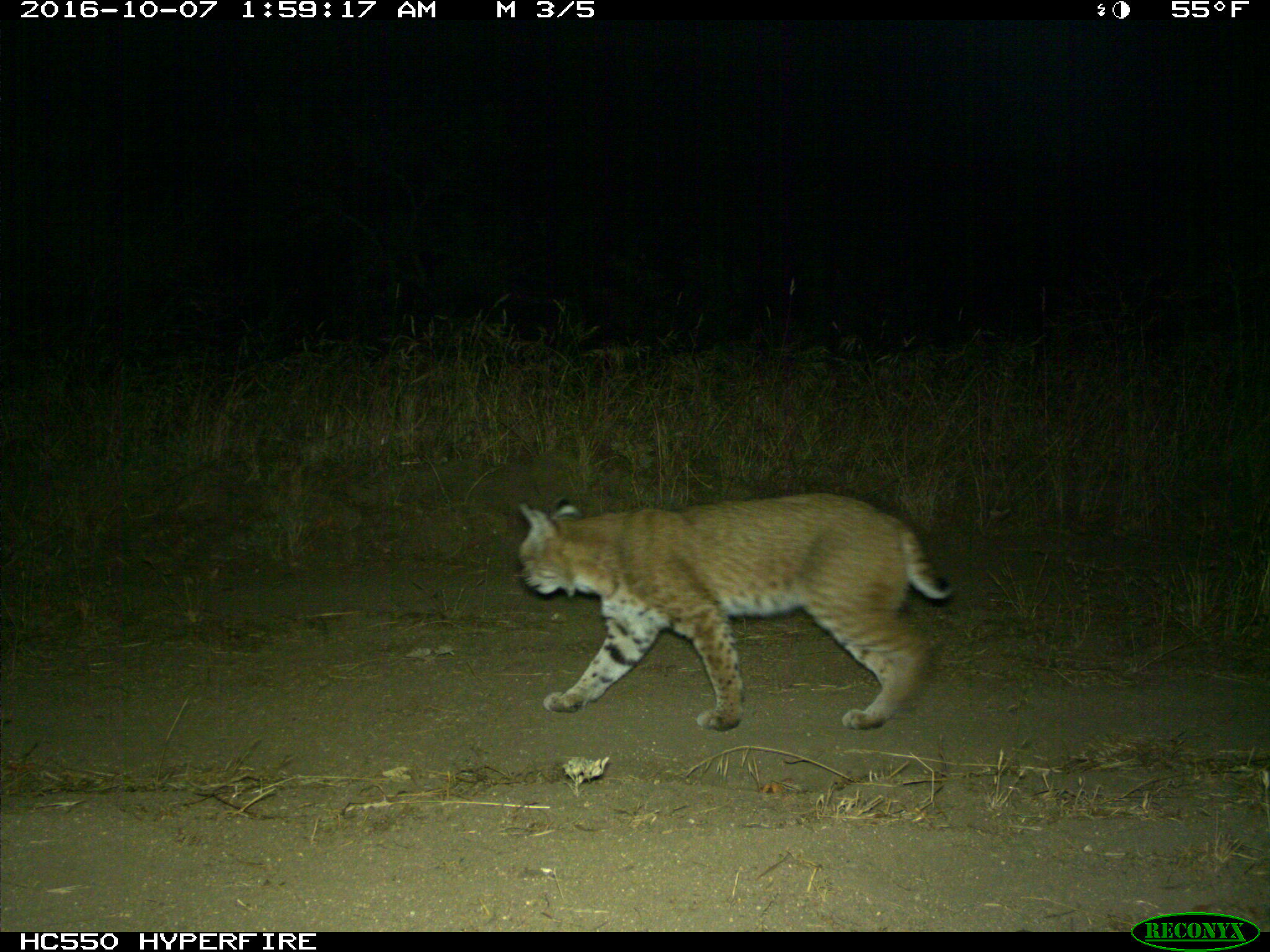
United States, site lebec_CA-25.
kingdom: Animalia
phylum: Chordata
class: Mammalia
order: Carnivora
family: Felidae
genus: Lynx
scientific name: Lynx rufus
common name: bobcat